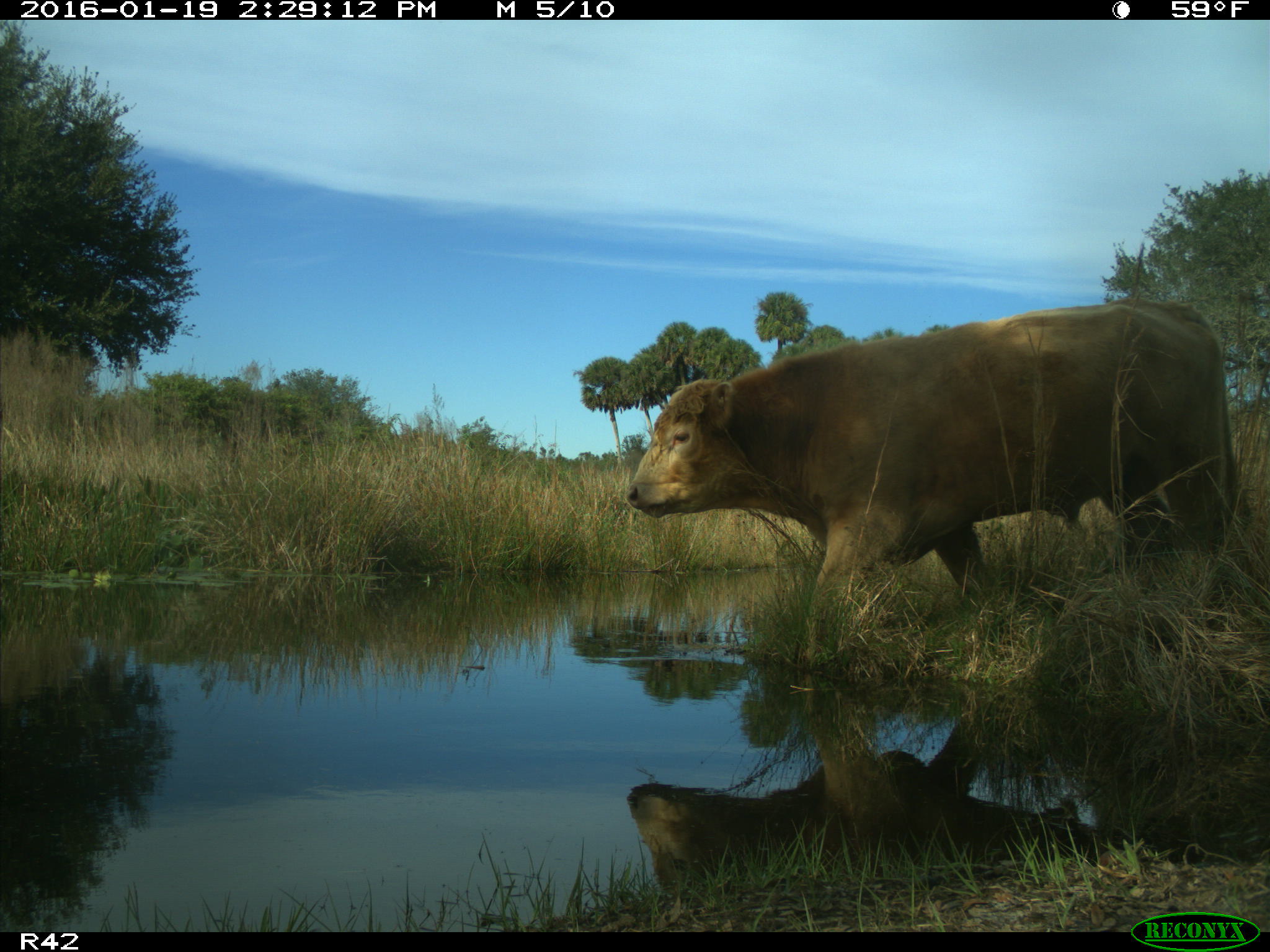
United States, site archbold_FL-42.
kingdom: Animalia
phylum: Chordata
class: Mammalia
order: Artiodactyla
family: Bovidae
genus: Bos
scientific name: Bos taurus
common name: domestic cow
Bos taurus (domestic cow).